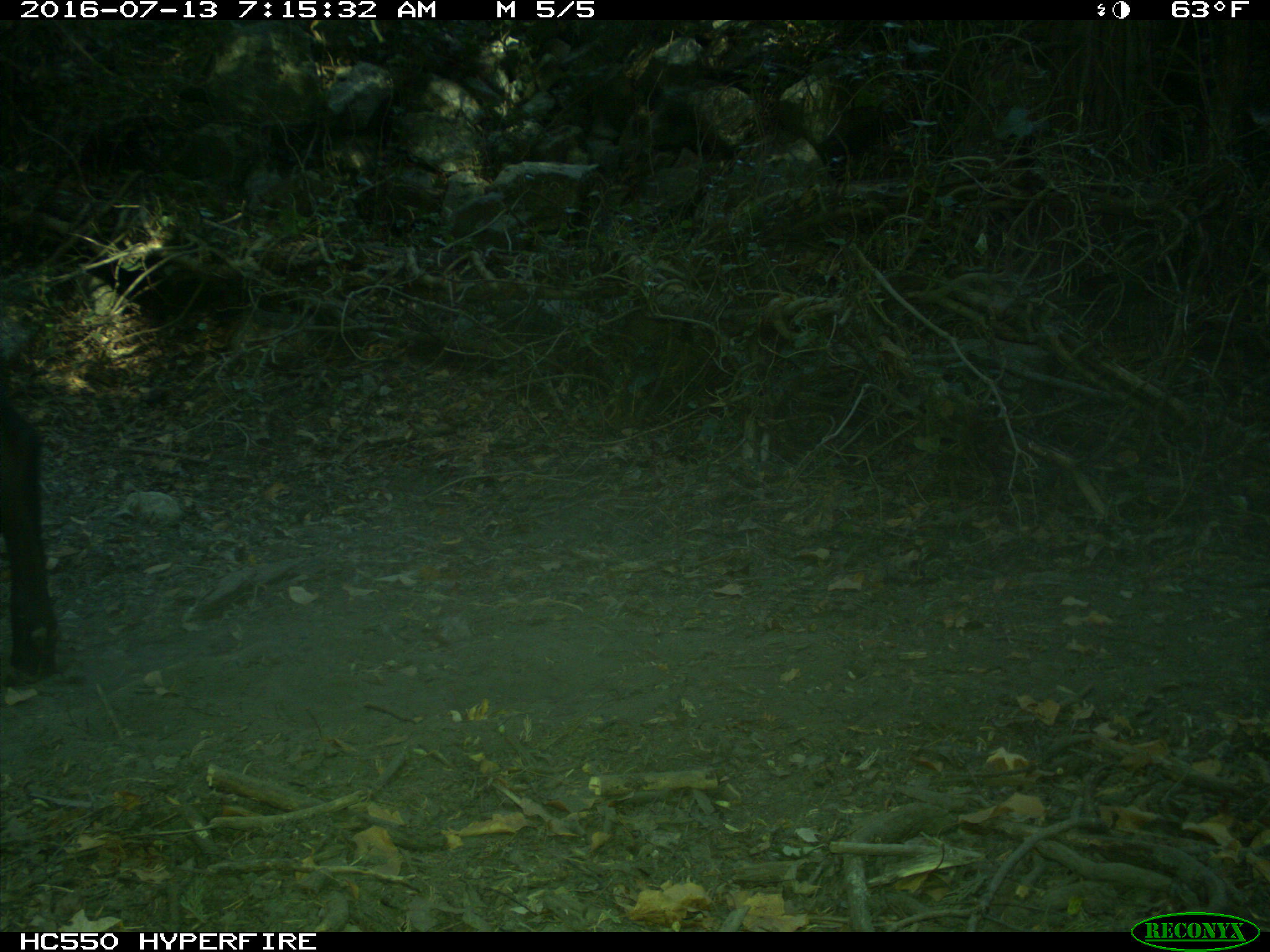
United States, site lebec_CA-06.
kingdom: Animalia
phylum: Chordata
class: Mammalia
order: Artiodactyla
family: Bovidae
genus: Bos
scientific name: Bos taurus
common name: domestic cow